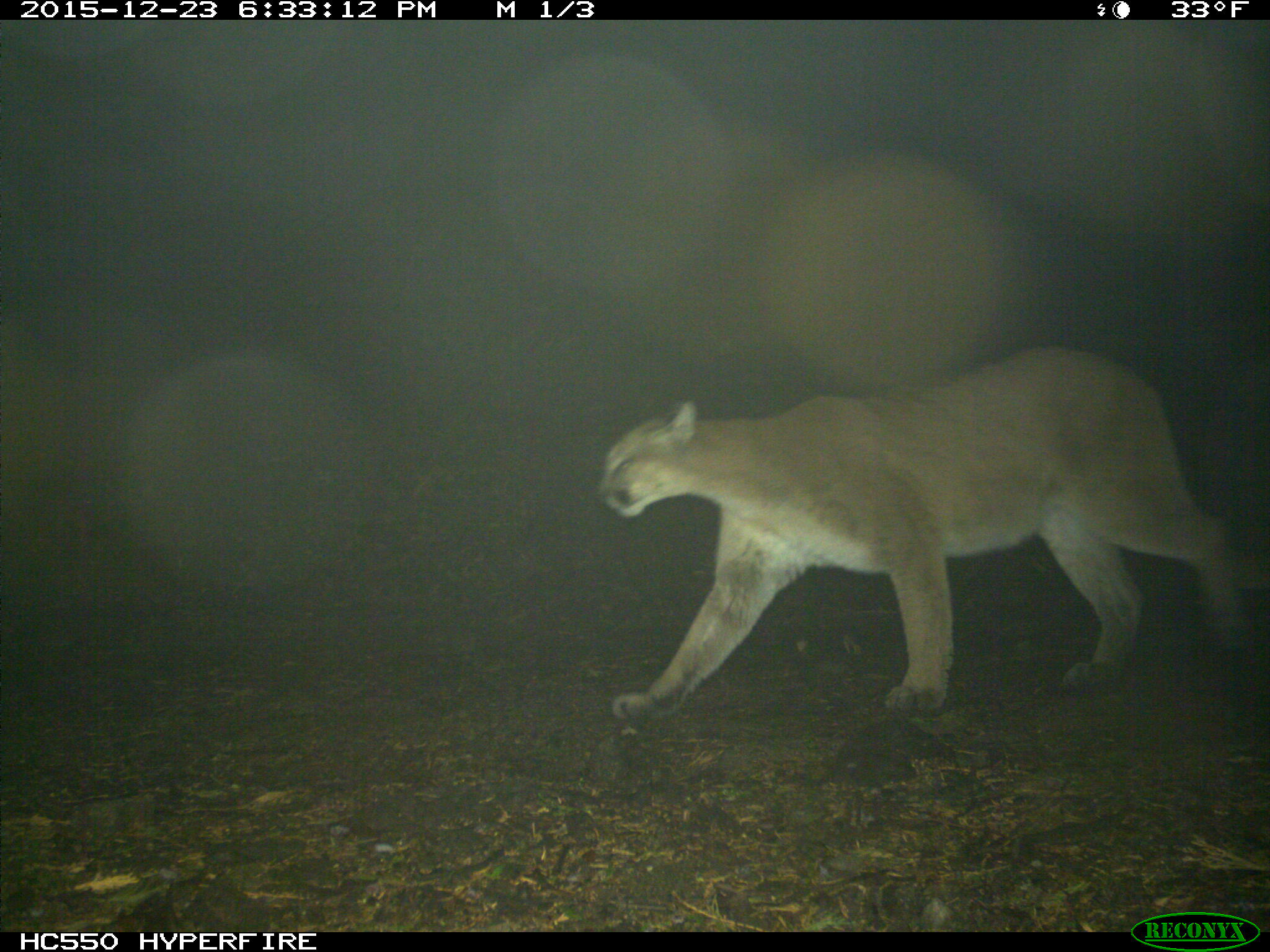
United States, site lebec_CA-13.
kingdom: Animalia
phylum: Chordata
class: Mammalia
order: Carnivora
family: Felidae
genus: Puma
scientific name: Puma concolor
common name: mountain lion